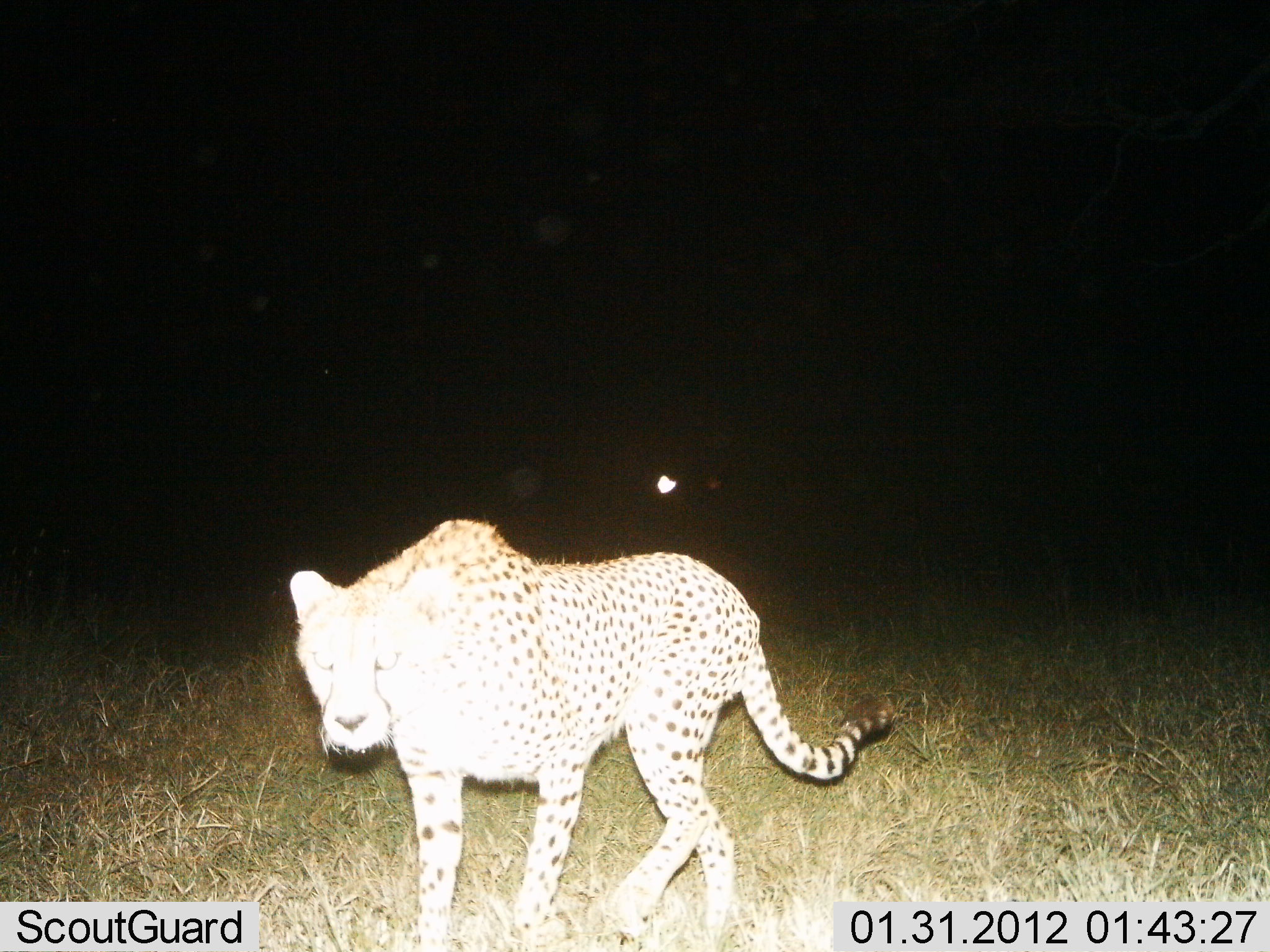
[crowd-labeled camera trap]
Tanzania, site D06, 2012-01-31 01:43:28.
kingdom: Animalia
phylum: Chordata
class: Mammalia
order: Carnivora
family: Felidae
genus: Acinonyx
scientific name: Acinonyx jubatus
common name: cheetah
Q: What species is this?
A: Cheetah (Acinonyx jubatus).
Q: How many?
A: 1.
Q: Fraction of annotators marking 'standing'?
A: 14%.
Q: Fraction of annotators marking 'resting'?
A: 0%.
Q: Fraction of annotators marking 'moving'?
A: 93%.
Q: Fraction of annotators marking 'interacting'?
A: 0%.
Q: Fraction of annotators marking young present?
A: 0%.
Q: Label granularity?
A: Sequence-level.